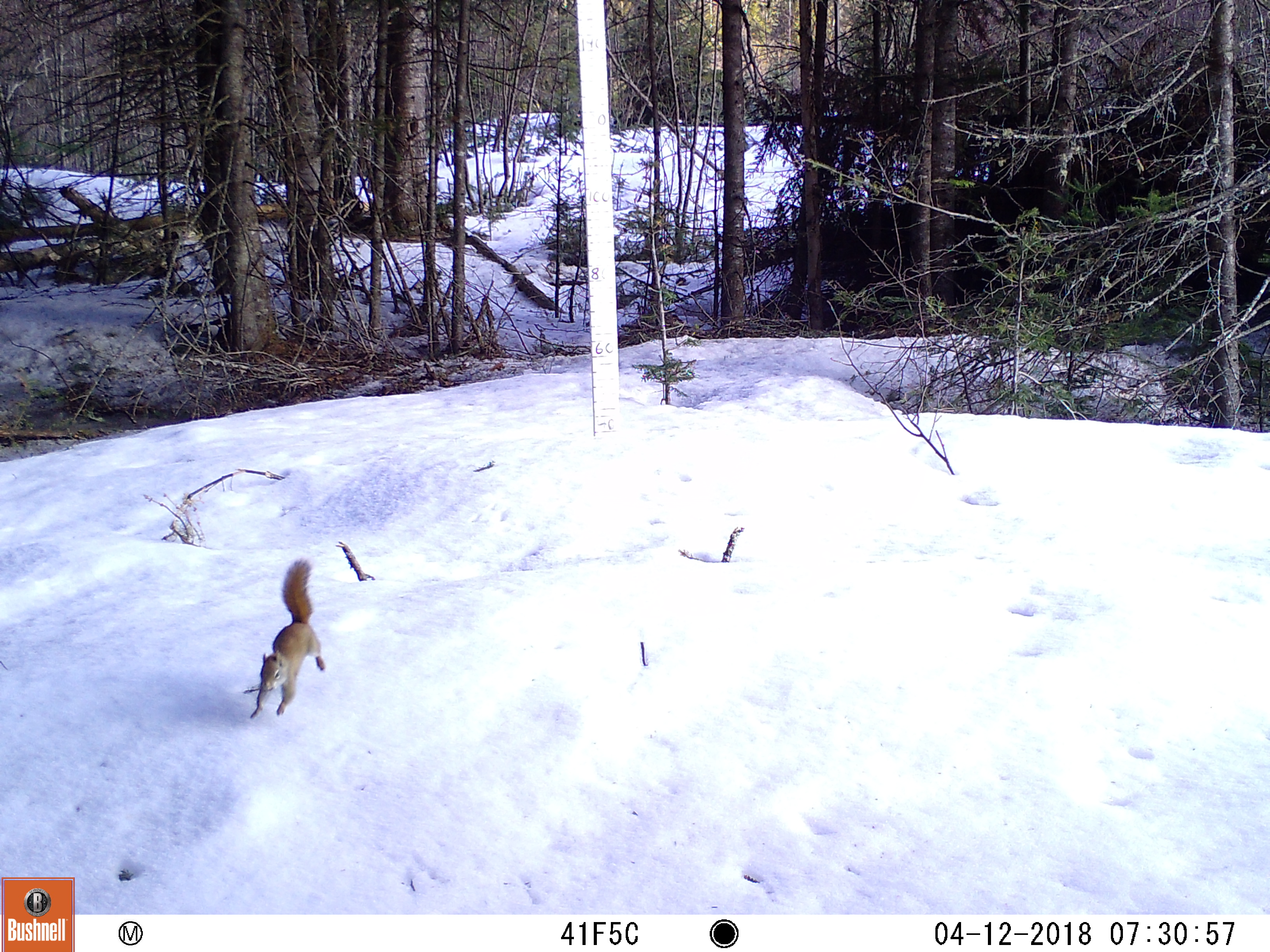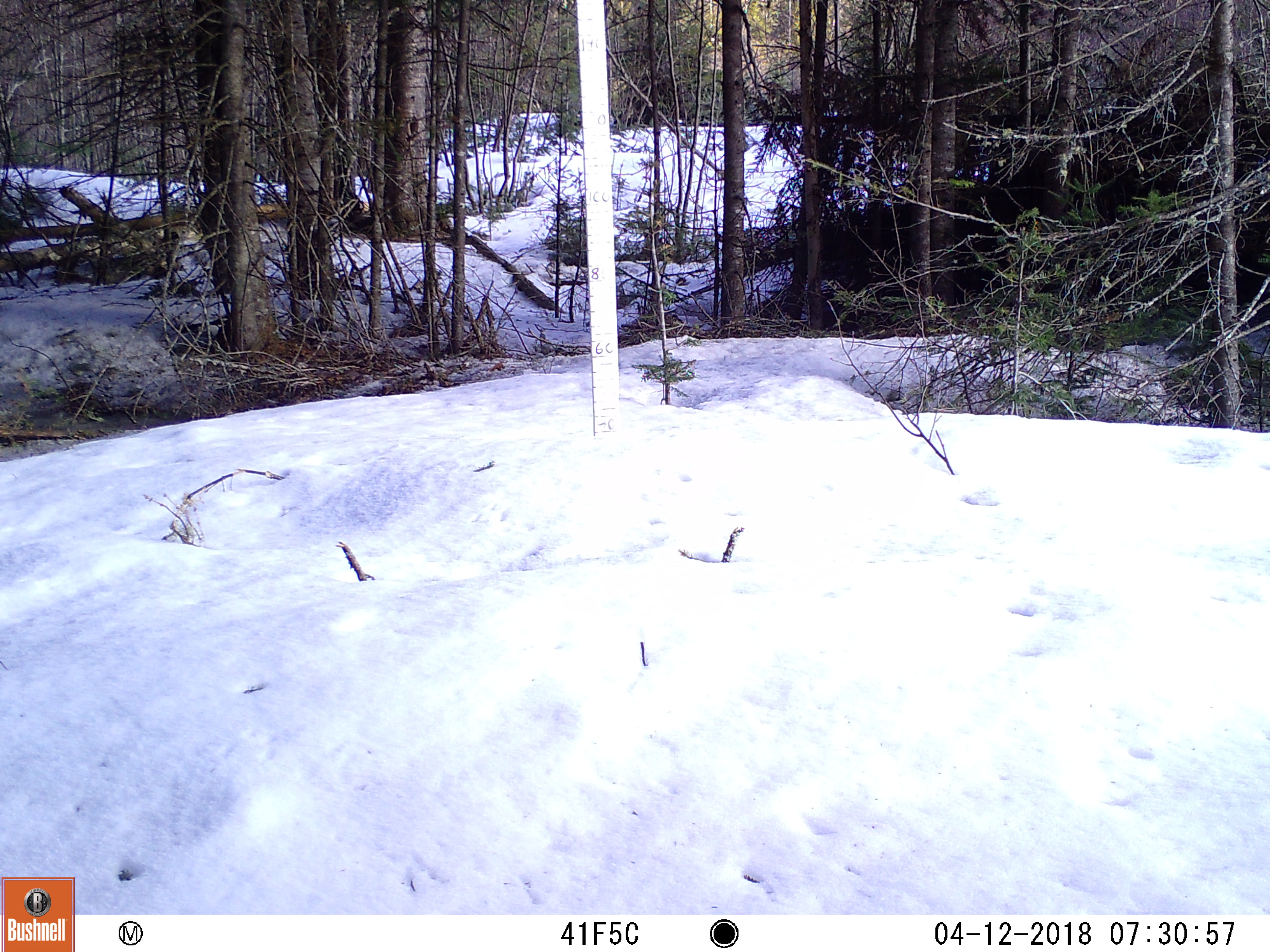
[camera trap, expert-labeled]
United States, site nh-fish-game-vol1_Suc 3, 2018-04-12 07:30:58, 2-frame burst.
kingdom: Animalia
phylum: Chordata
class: Mammalia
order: Rodentia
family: Sciuridae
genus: Tamiasciurus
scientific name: Tamiasciurus hudsonicus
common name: red squirrel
Red squirrel (Tamiasciurus hudsonicus).